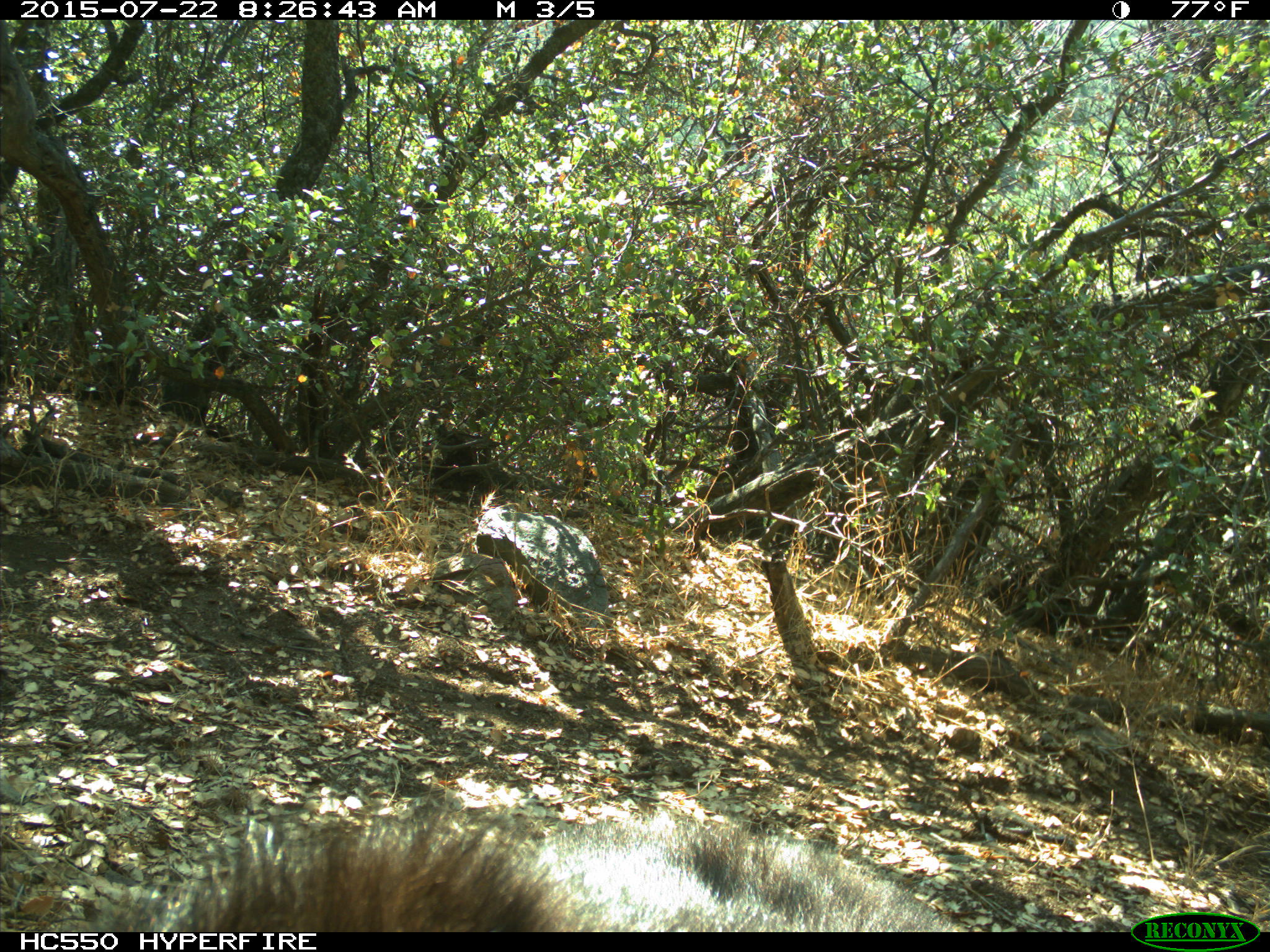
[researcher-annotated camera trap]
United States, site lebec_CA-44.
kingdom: Animalia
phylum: Chordata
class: Mammalia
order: Carnivora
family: Ursidae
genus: Ursus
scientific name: Ursus americanus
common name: american black bear